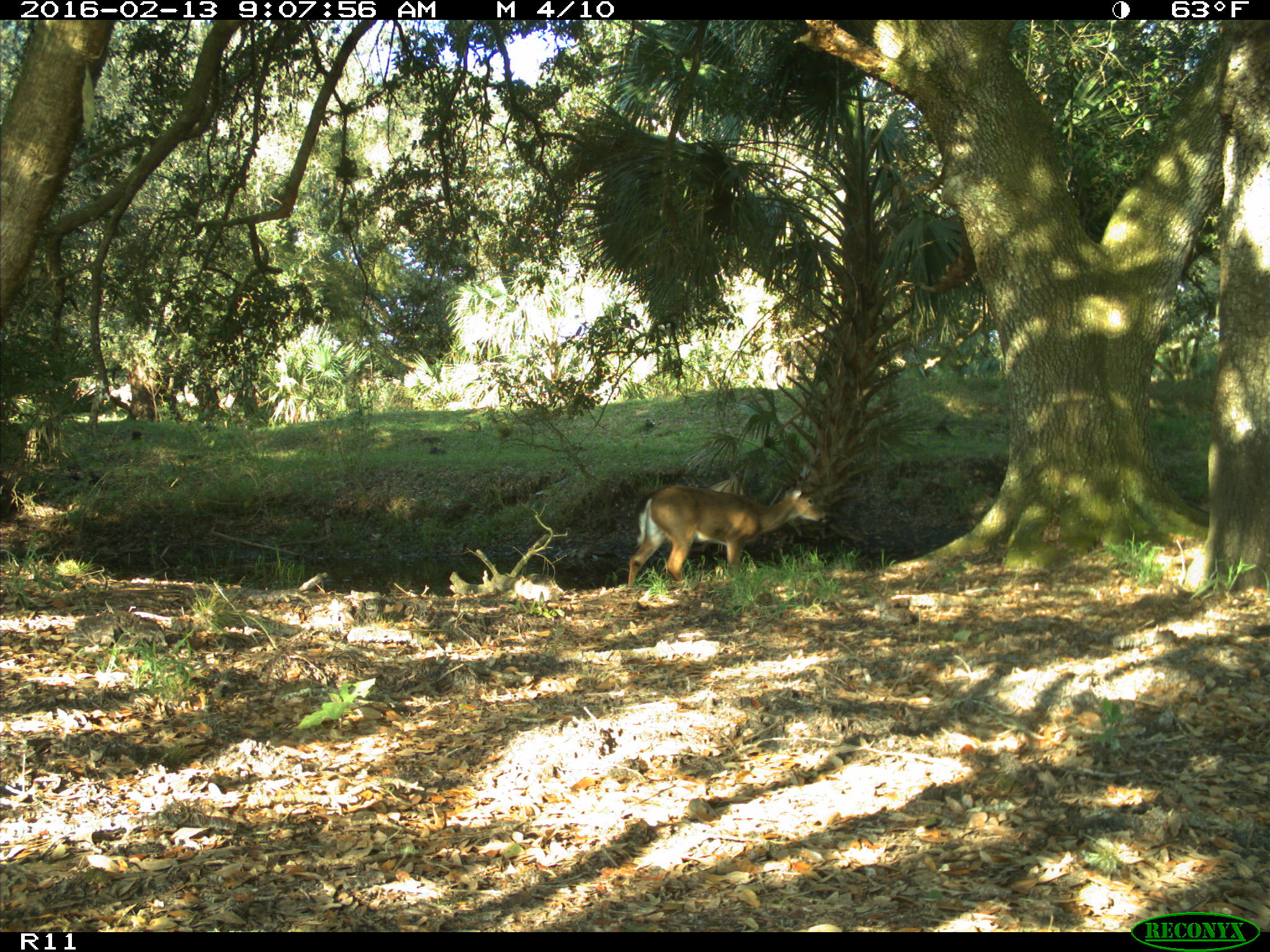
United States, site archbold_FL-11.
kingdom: Animalia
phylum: Chordata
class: Mammalia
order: Artiodactyla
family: Cervidae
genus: Odocoileus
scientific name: Odocoileus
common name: deer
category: unidentified deer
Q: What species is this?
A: Unidentified deer (deer) (Odocoileus).